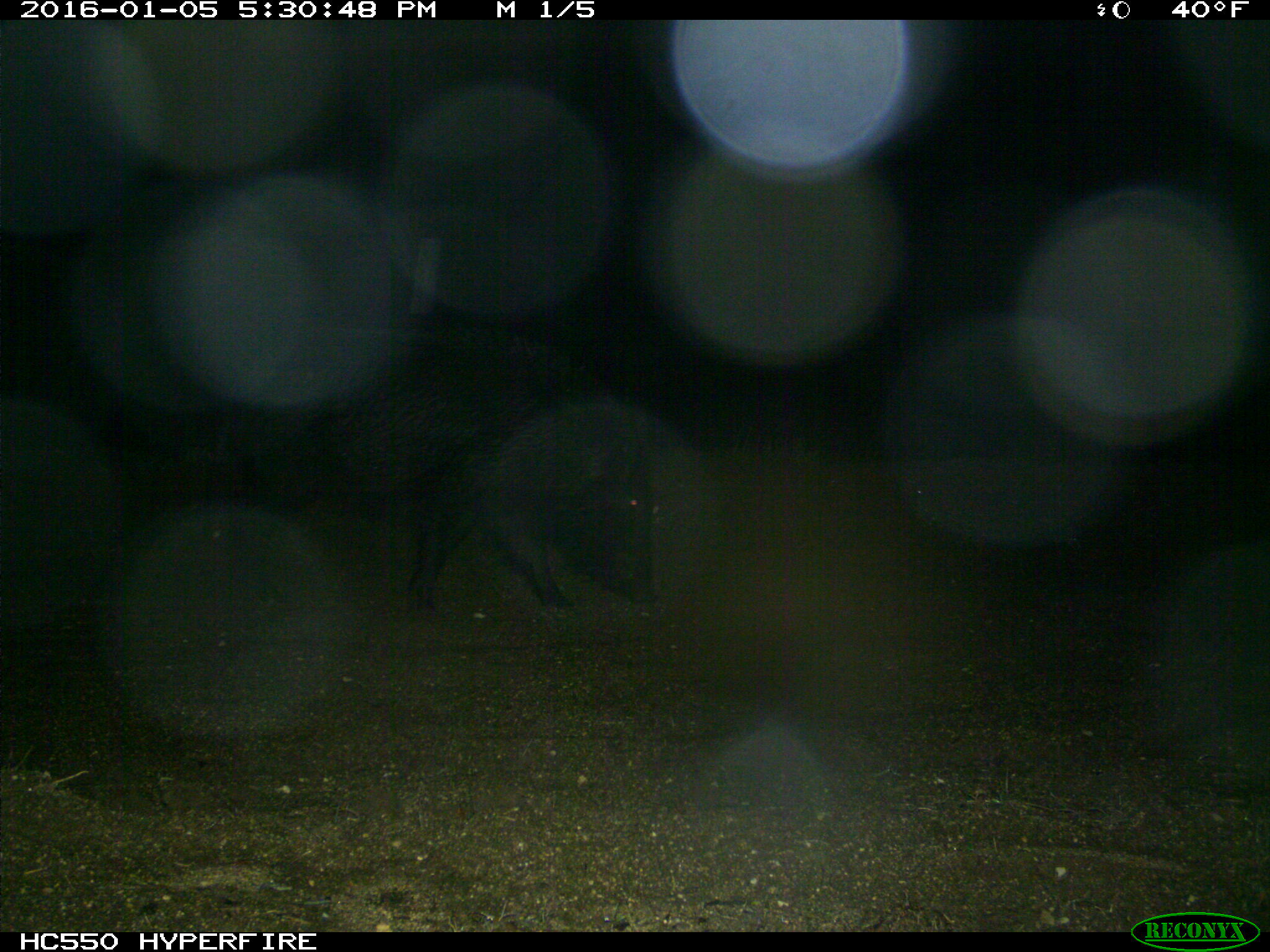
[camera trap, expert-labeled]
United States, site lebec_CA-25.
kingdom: Animalia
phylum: Chordata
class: Mammalia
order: Artiodactyla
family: Suidae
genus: Sus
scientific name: Sus scrofa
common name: wild boar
Sus scrofa (wild boar).